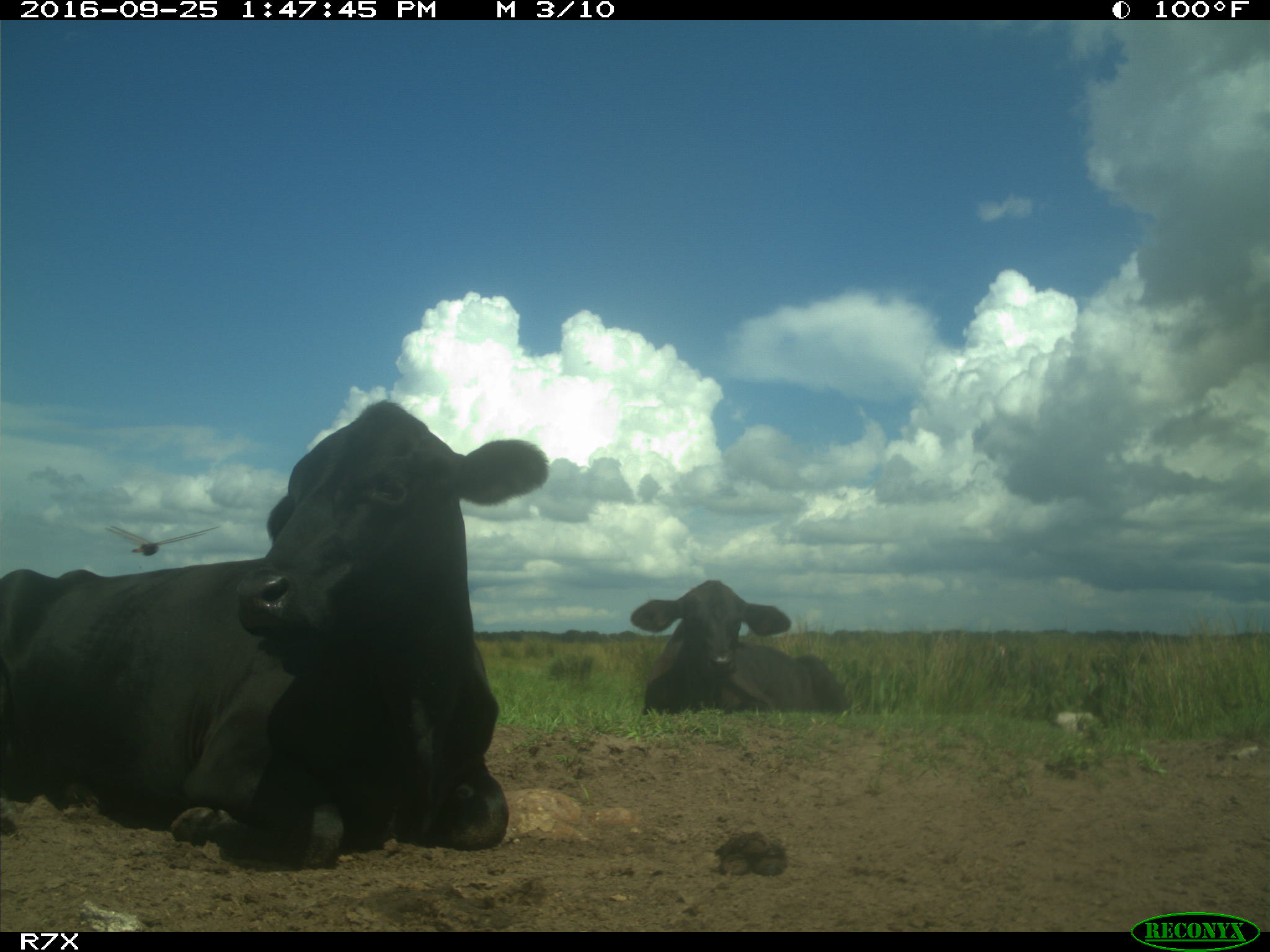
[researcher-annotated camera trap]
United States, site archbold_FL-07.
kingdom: Animalia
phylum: Chordata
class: Mammalia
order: Artiodactyla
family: Bovidae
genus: Bos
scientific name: Bos taurus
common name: domestic cow